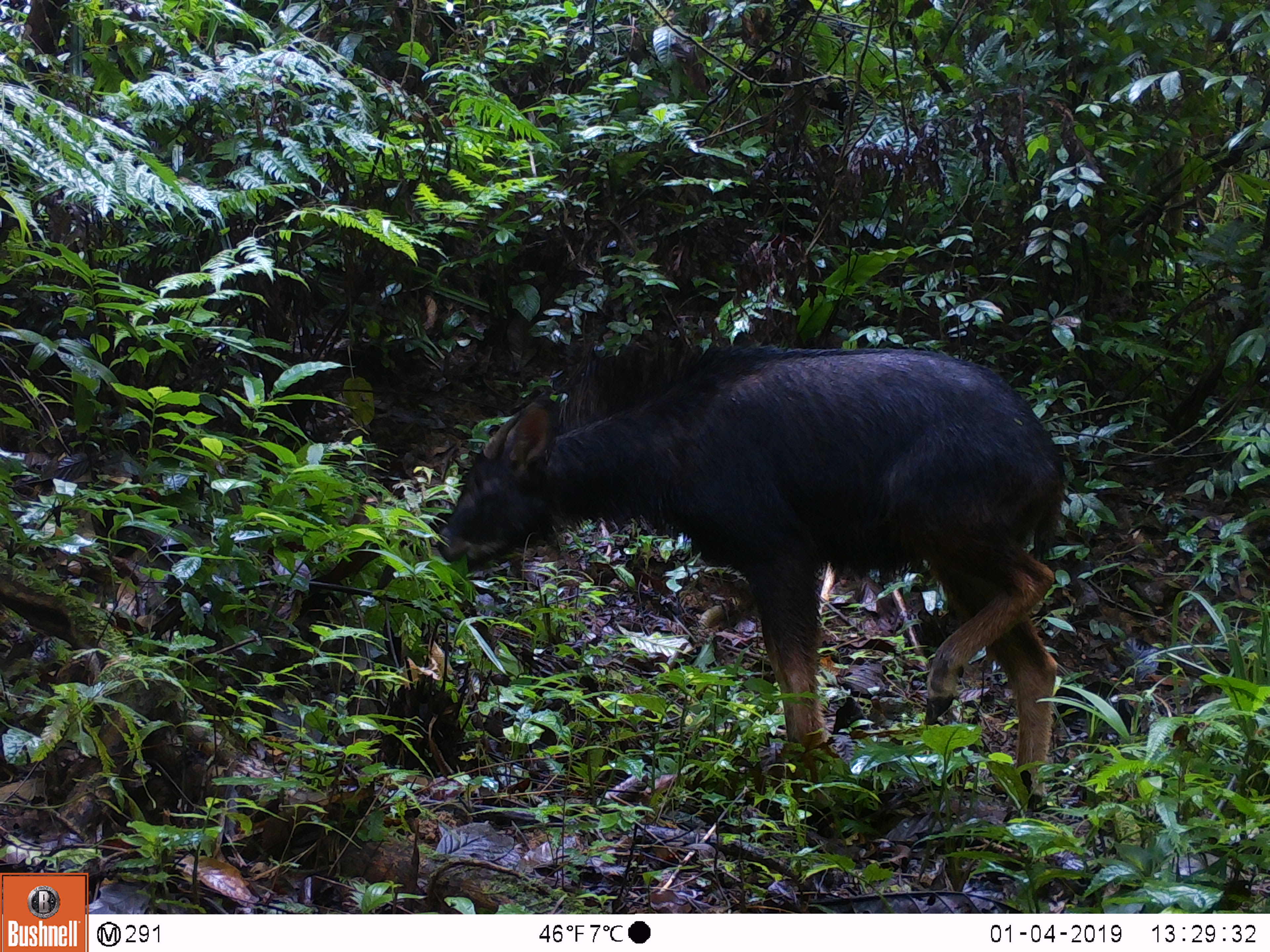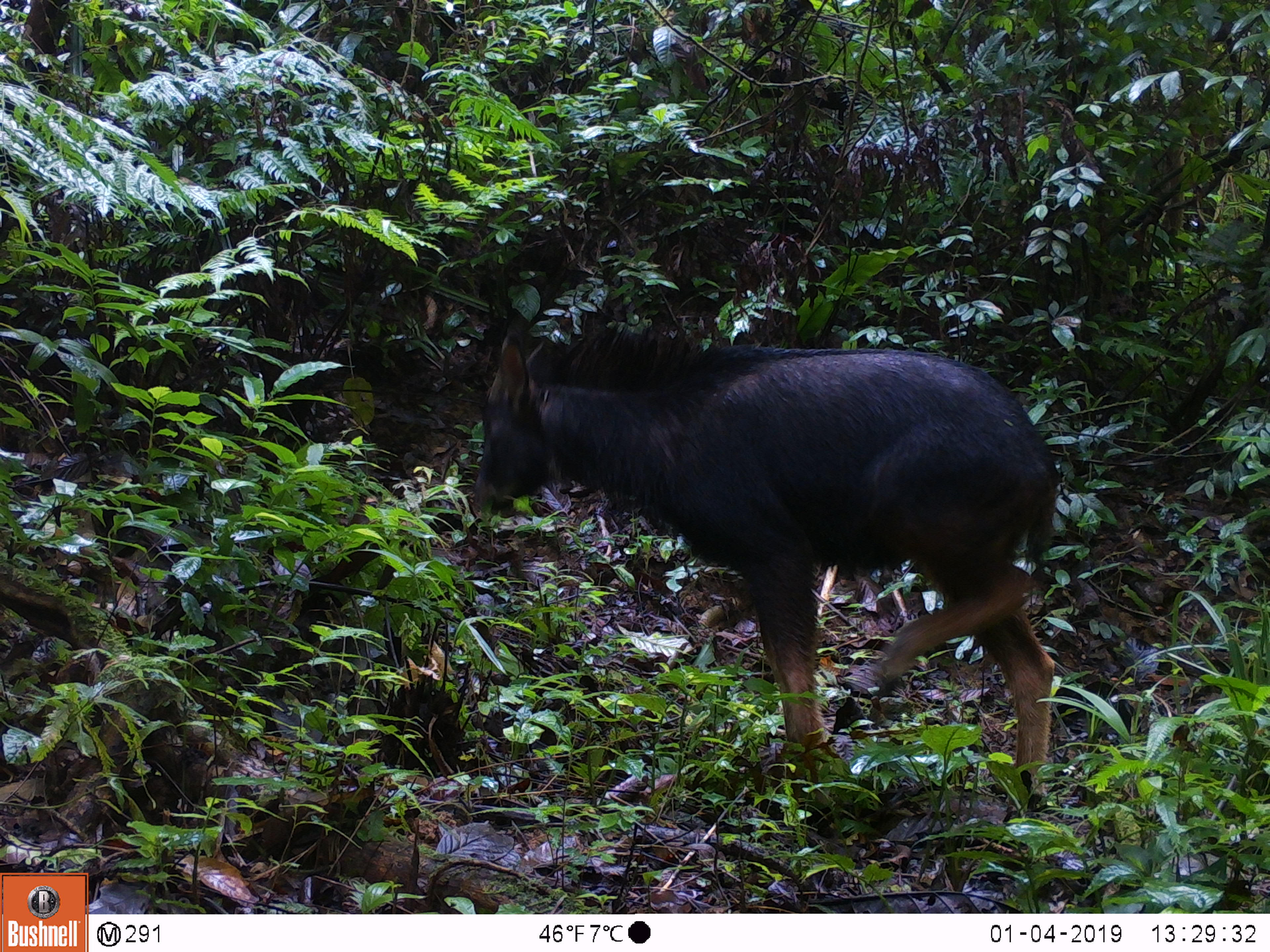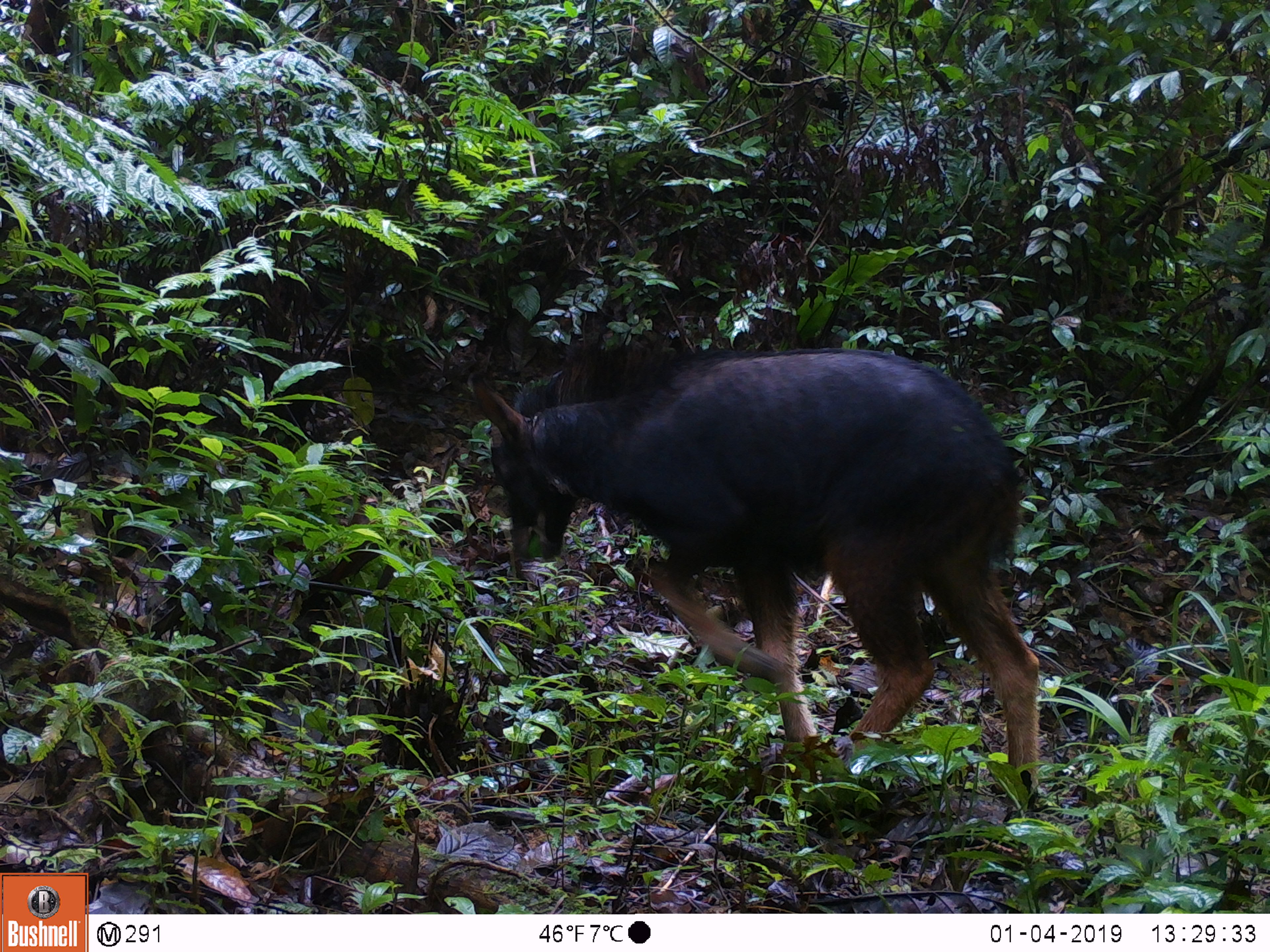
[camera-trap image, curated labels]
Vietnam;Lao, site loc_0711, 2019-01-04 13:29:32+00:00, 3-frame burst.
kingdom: Animalia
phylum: Chordata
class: Mammalia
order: Artiodactyla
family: Bovidae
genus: Capricornis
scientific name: Capricornis sumatraensis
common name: chinese serow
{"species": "chinese serow (Capricornis sumatraensis)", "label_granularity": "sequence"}